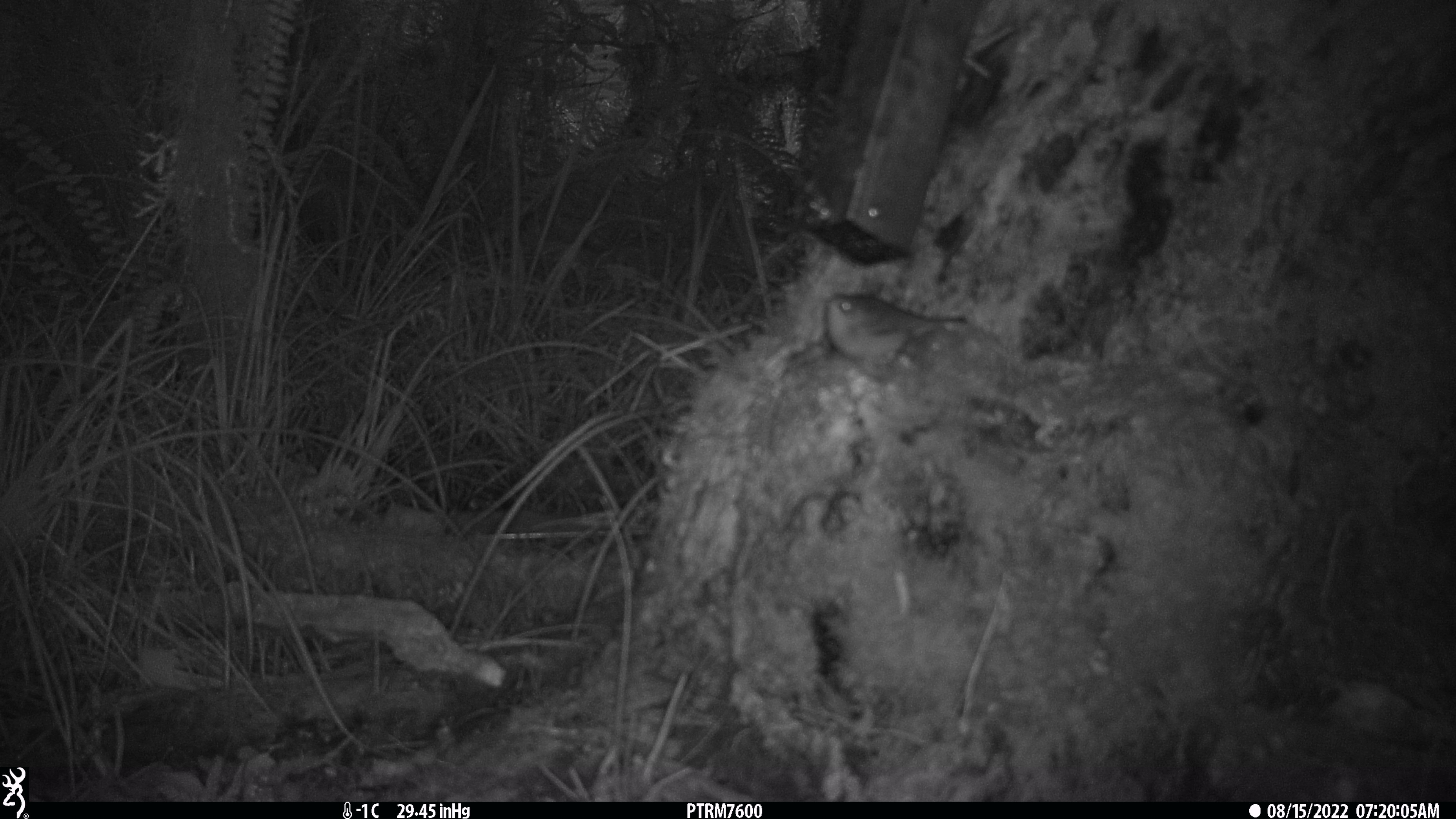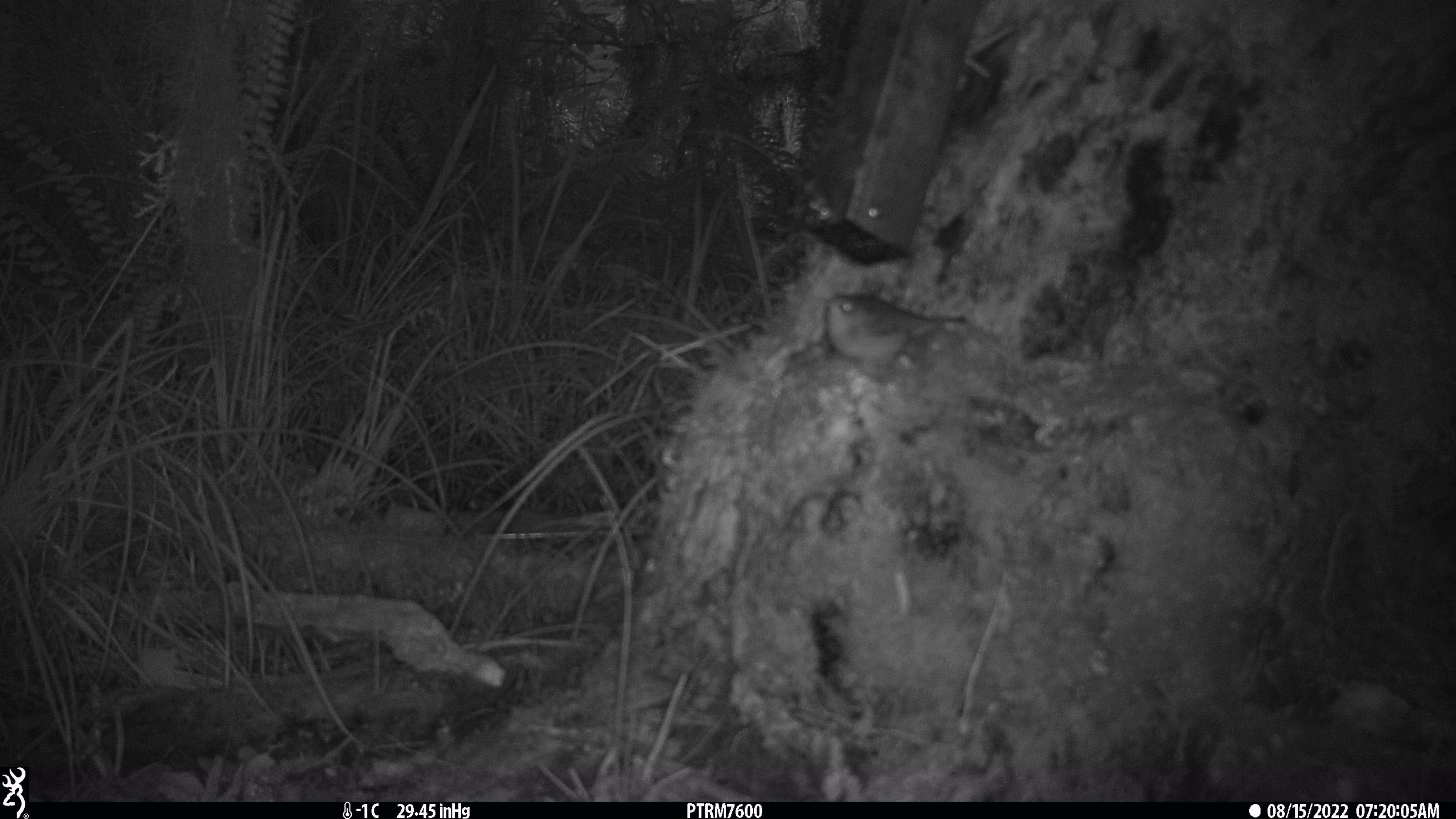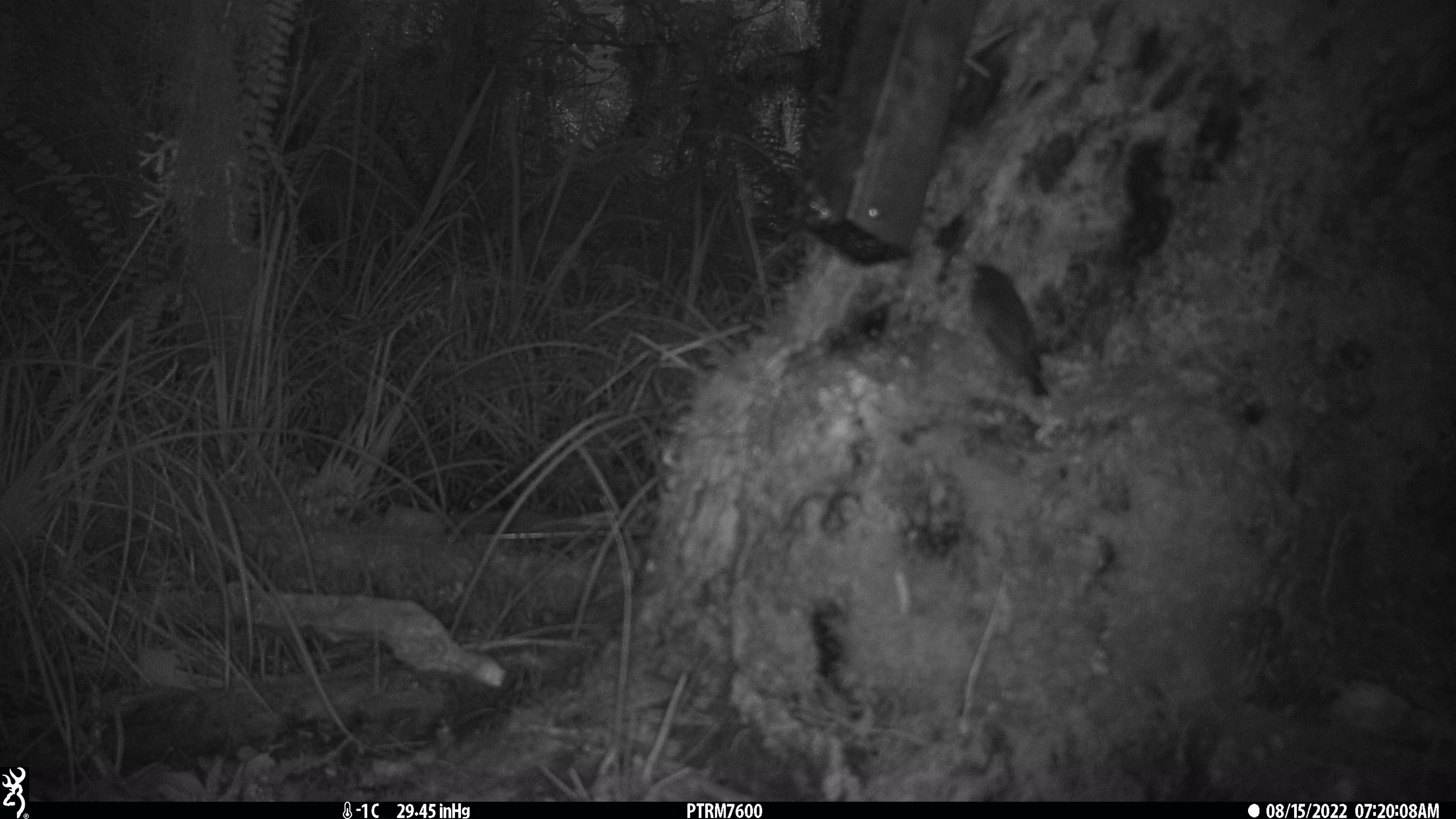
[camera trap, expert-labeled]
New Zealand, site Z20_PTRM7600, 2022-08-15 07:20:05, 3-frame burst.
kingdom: Animalia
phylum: Chordata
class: Aves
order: Passeriformes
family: Zosteropidae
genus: Zosterops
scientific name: Zosterops lateralis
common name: silvereye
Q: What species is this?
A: Silvereye (Zosterops lateralis).